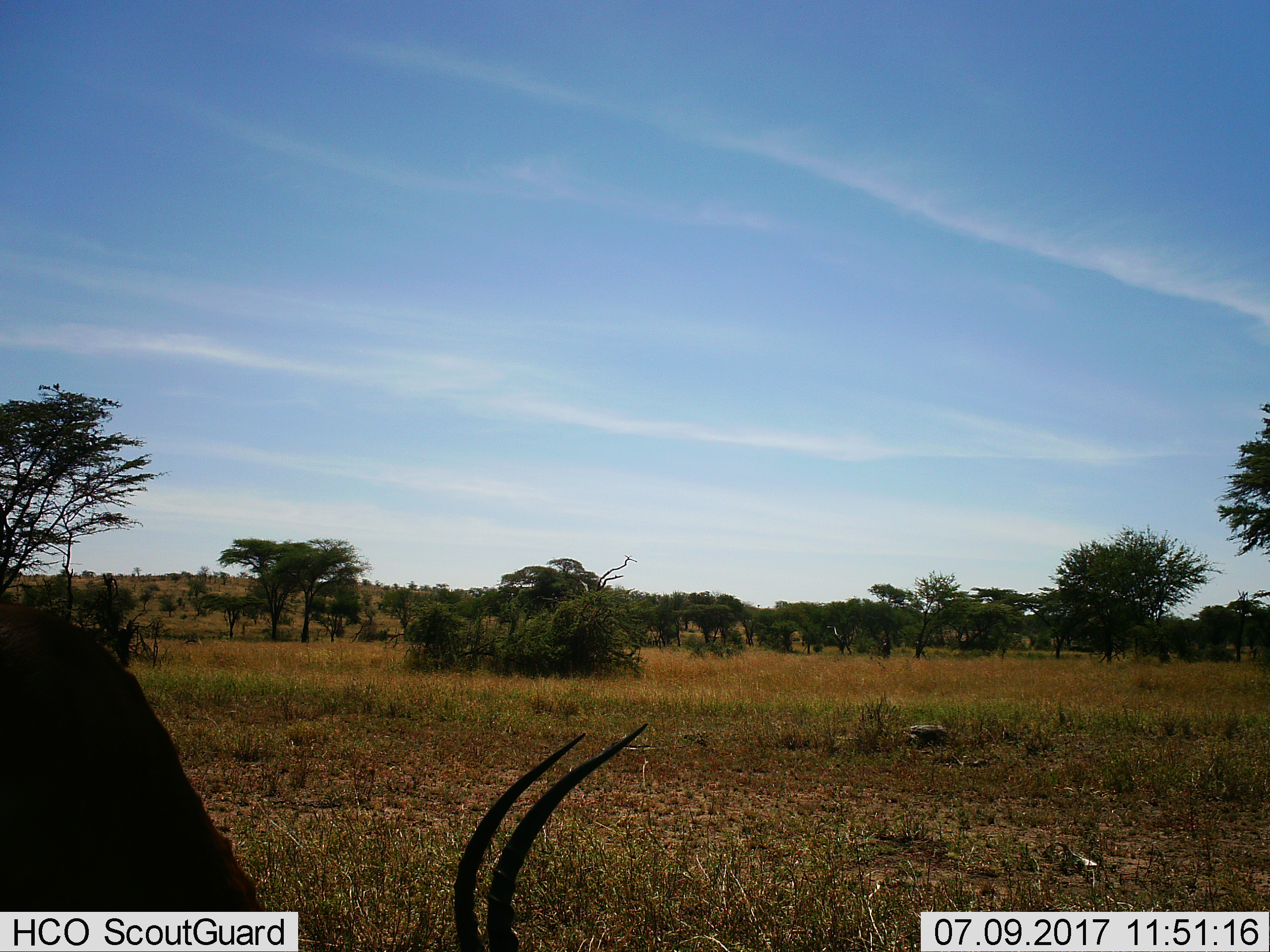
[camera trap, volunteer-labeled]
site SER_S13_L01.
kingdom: Animalia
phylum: Chordata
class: Mammalia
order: Artiodactyla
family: Bovidae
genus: Aepyceros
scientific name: Aepyceros melampus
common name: impala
Impala (Aepyceros melampus), count 1. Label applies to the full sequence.